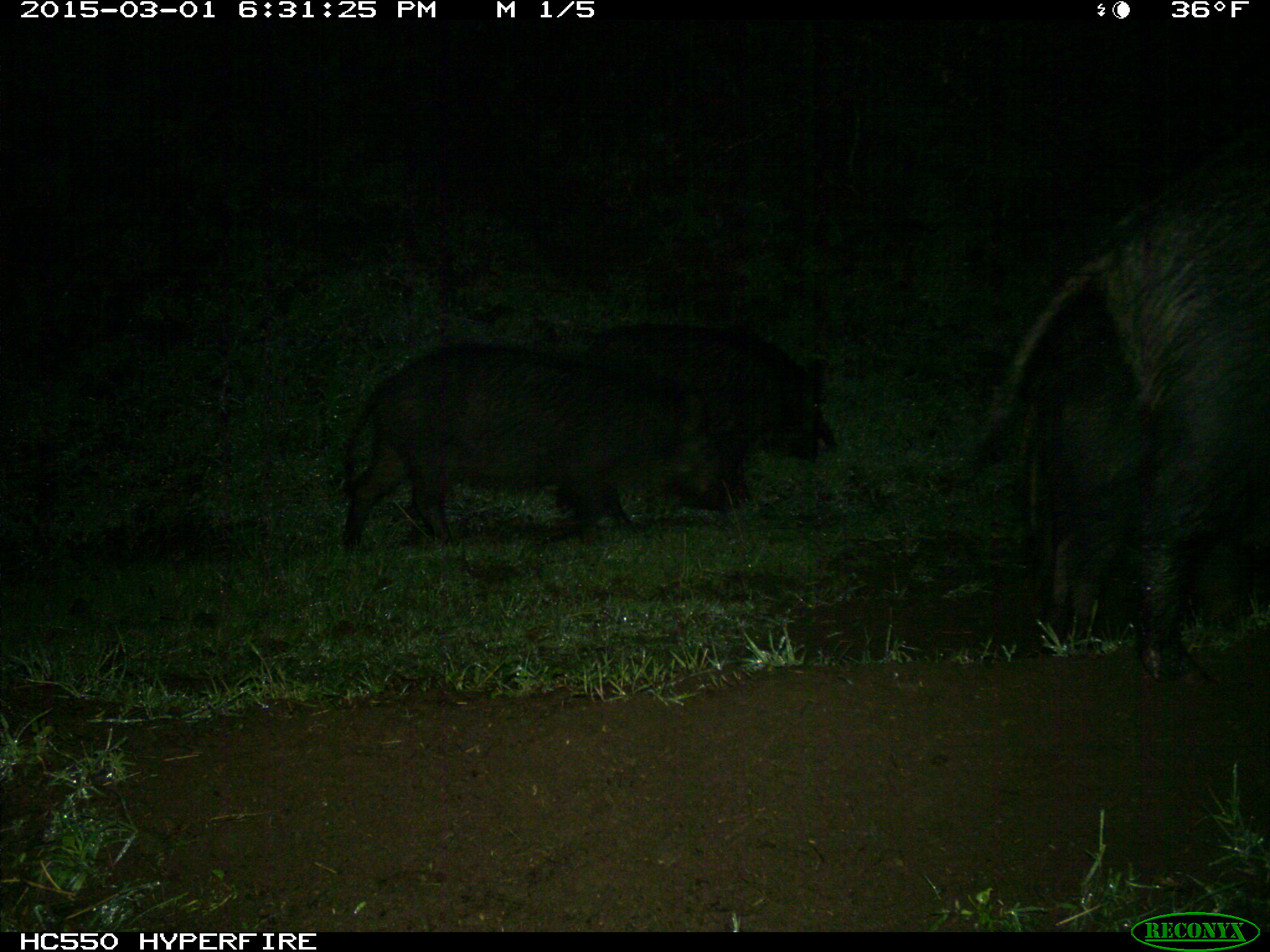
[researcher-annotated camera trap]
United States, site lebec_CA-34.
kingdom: Animalia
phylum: Chordata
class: Mammalia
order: Artiodactyla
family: Suidae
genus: Sus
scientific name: Sus scrofa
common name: wild boar